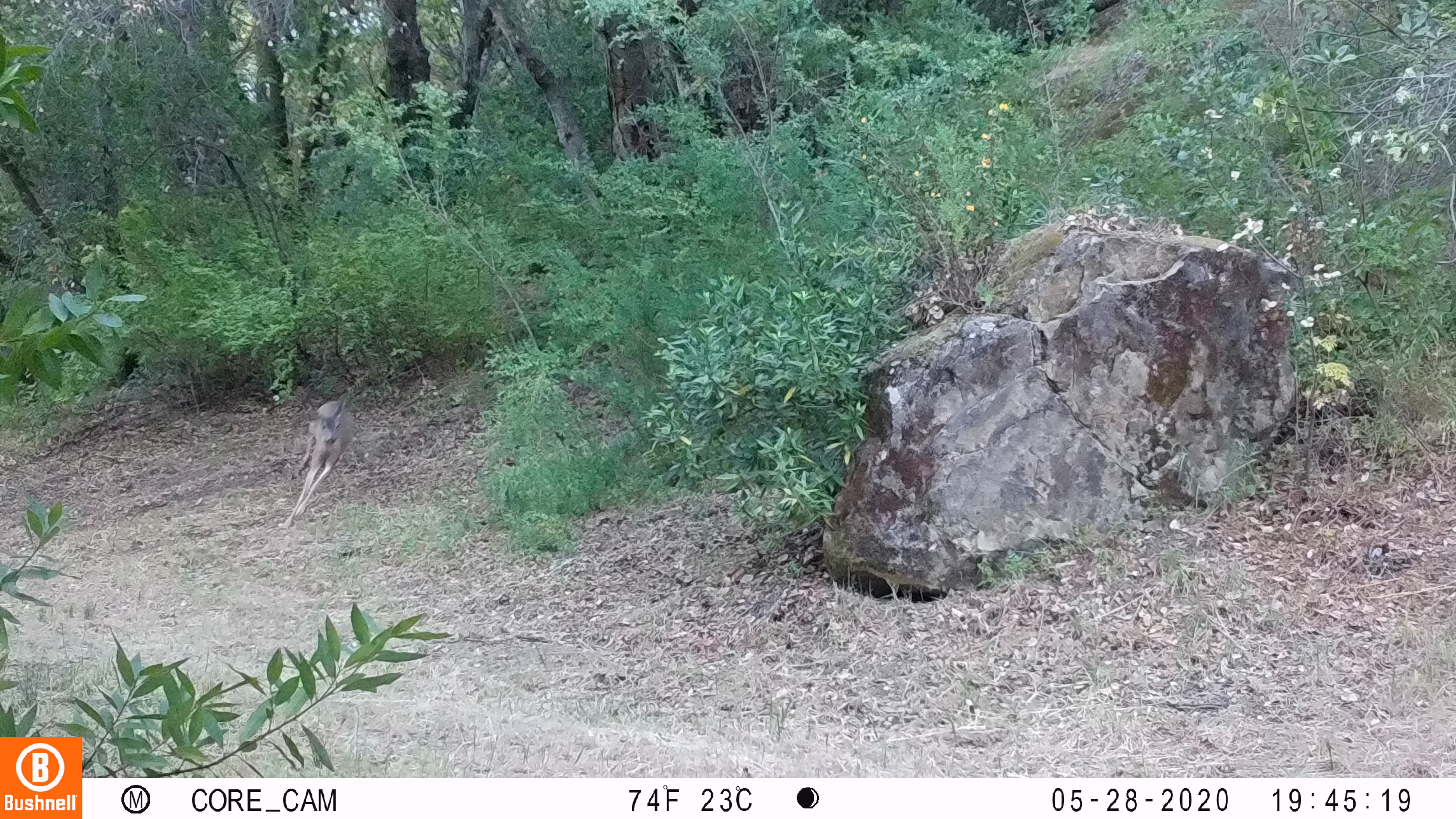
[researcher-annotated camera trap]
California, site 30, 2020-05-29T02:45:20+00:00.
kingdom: Animalia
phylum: Chordata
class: Mammalia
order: Artiodactyla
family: Cervidae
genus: Odocoileus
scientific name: Odocoileus hemionus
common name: mule deer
Mule deer (Odocoileus hemionus).